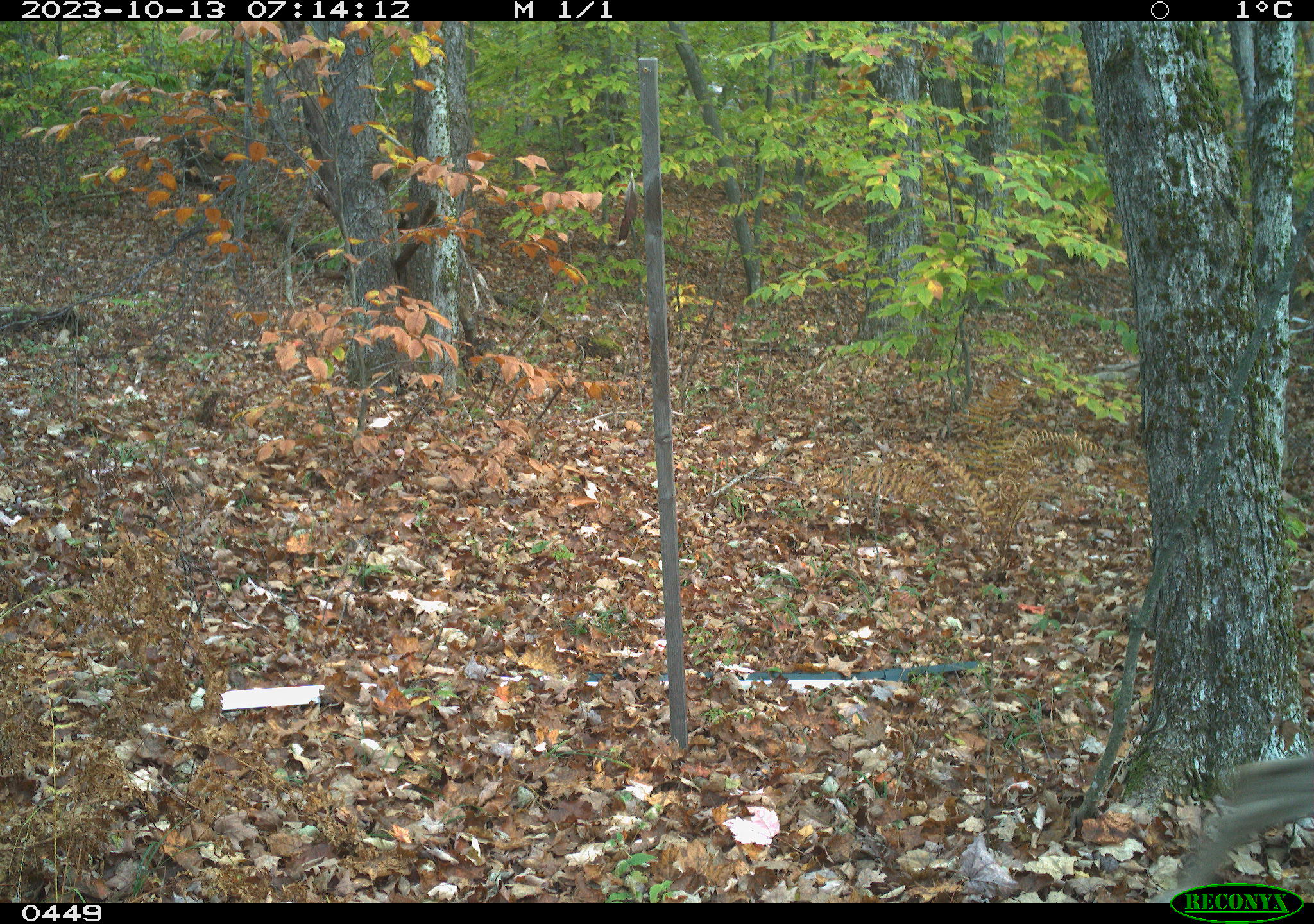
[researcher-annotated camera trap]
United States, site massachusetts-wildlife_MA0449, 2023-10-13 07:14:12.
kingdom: Animalia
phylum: Chordata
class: Mammalia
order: Artiodactyla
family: Cervidae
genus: Odocoileus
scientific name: Odocoileus virginianus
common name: white-tailed deer